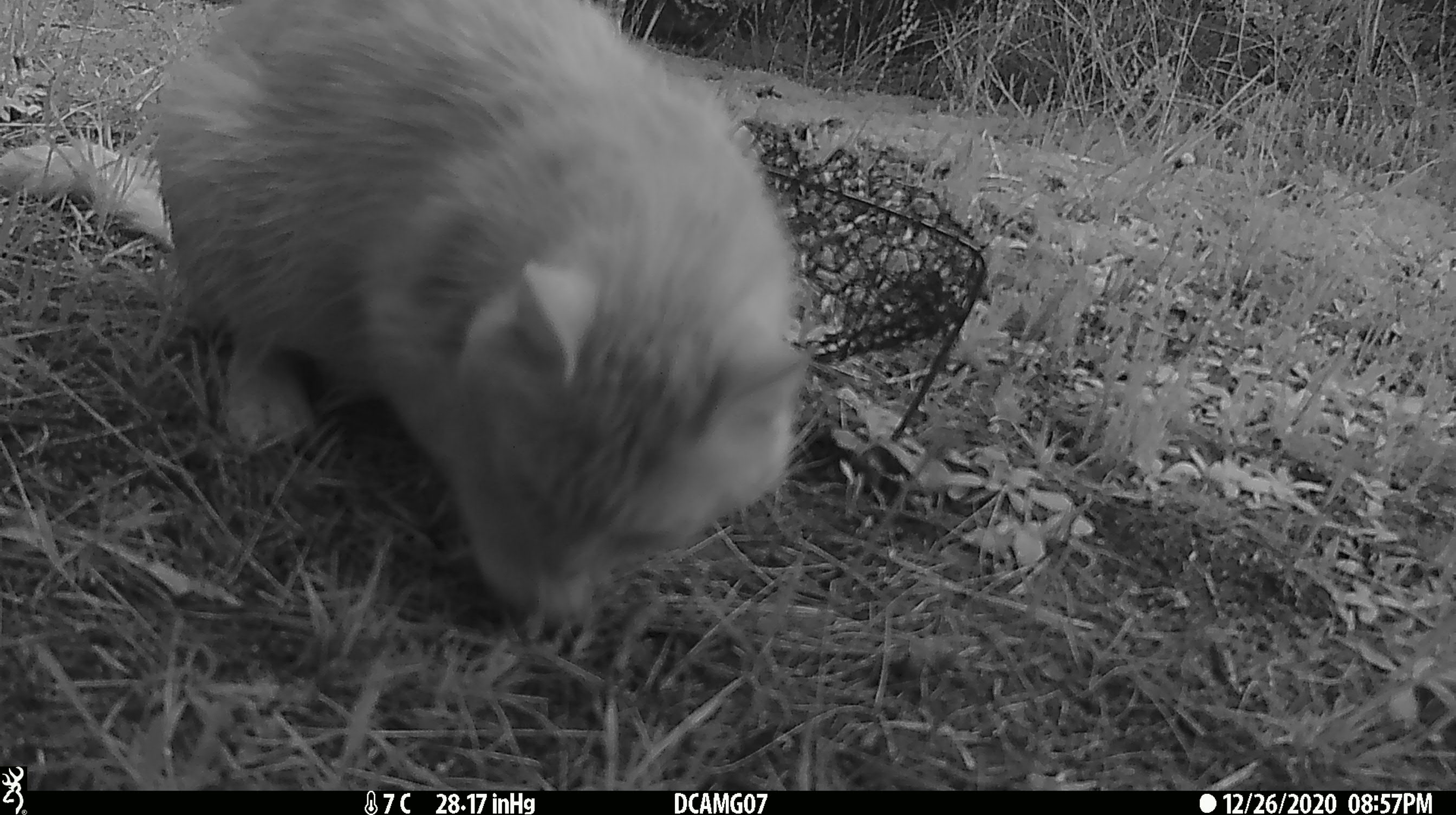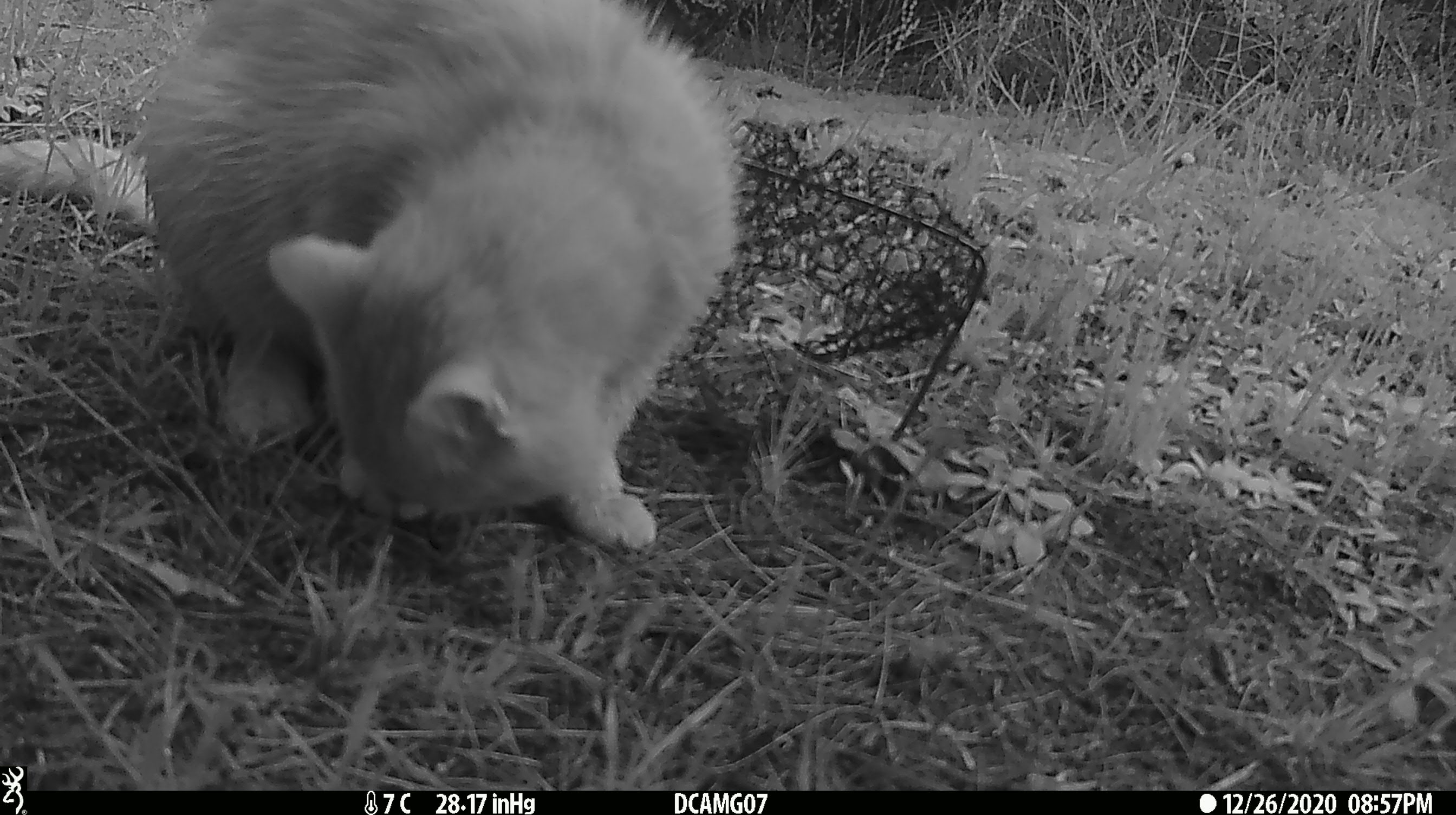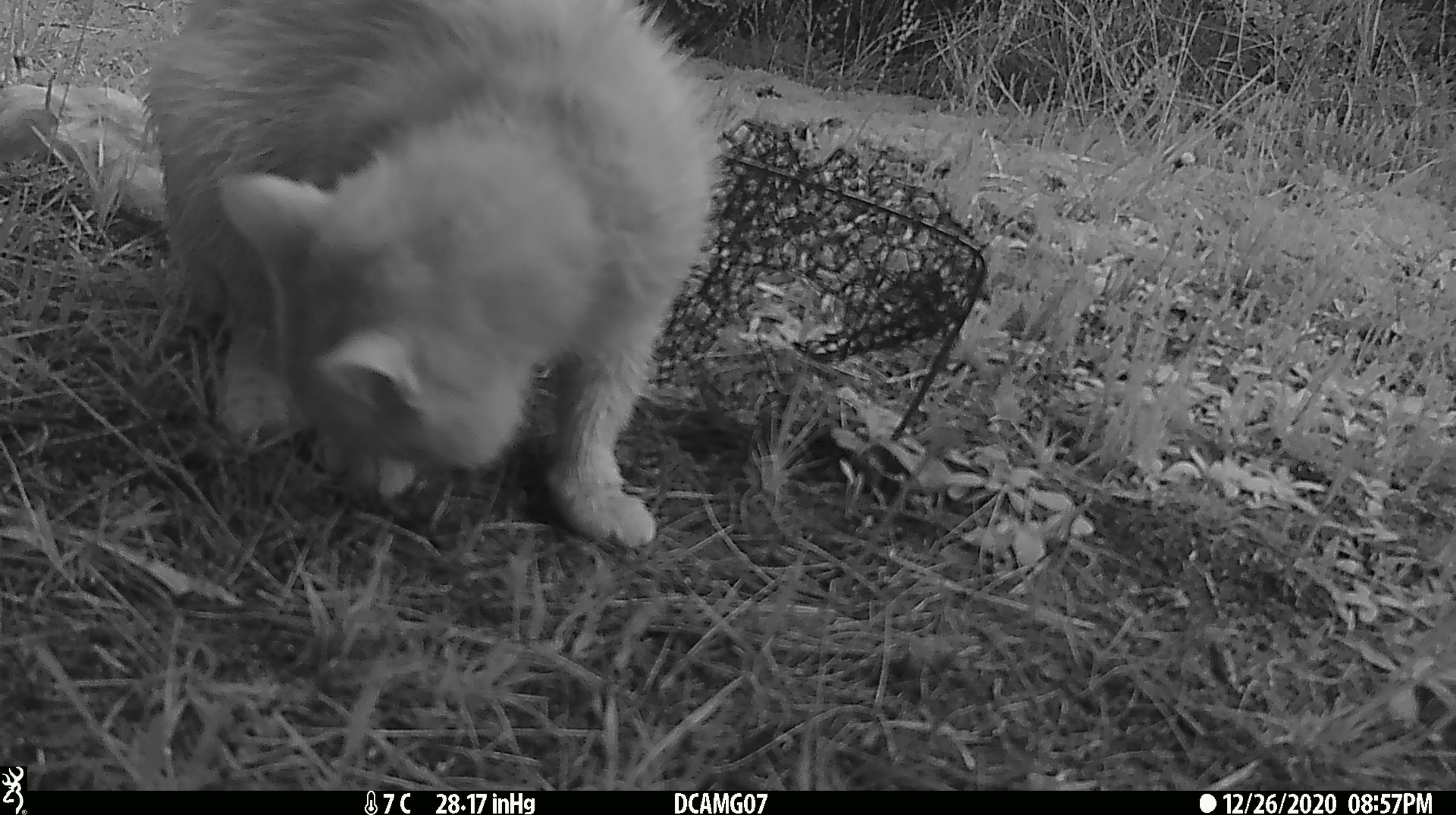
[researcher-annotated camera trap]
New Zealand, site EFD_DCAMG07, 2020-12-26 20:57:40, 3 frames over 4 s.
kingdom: Animalia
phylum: Chordata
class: Mammalia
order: Carnivora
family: Felidae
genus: Felis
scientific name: Felis catus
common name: domestic cat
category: cat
Cat (domestic cat) (Felis catus).